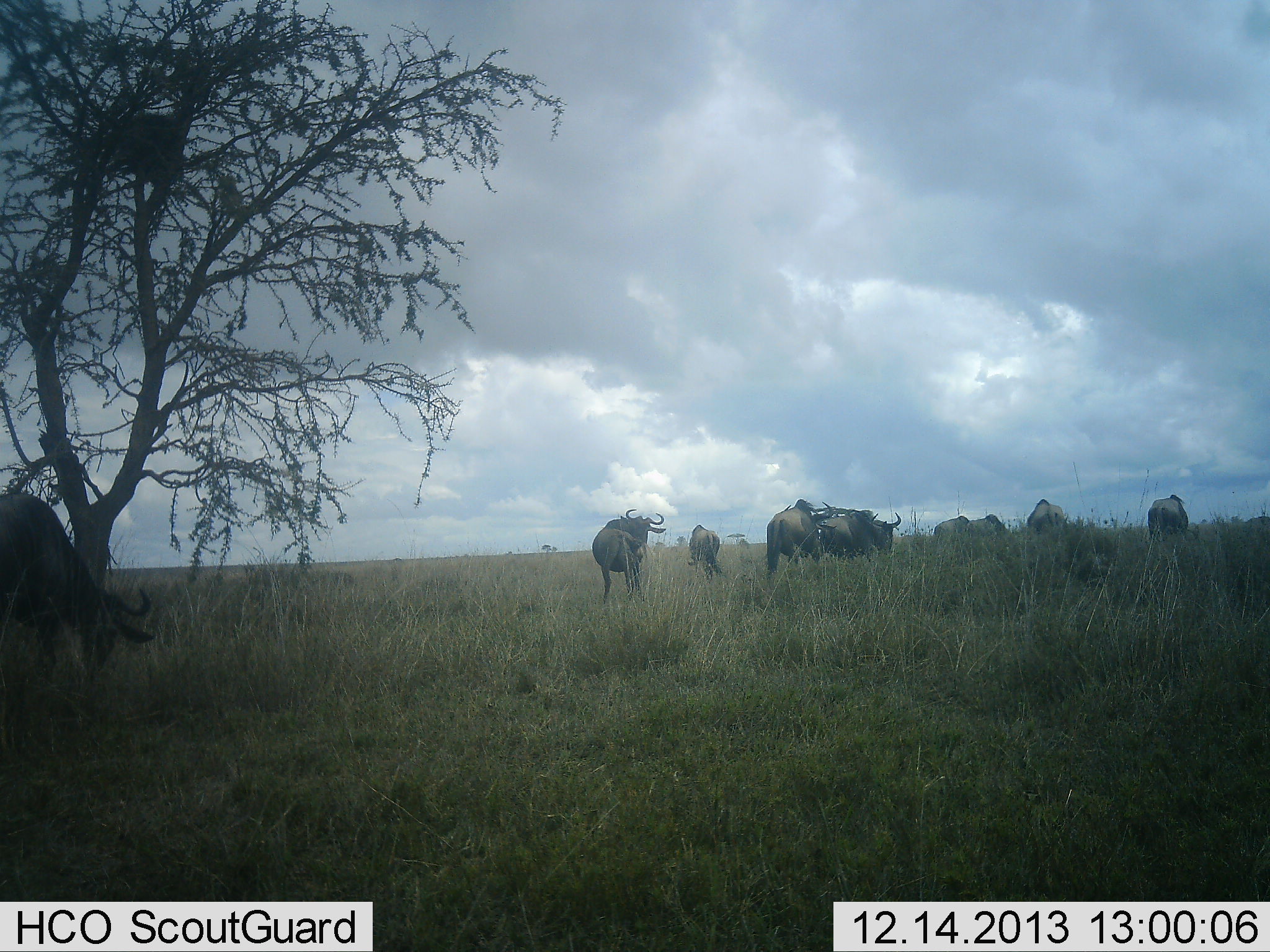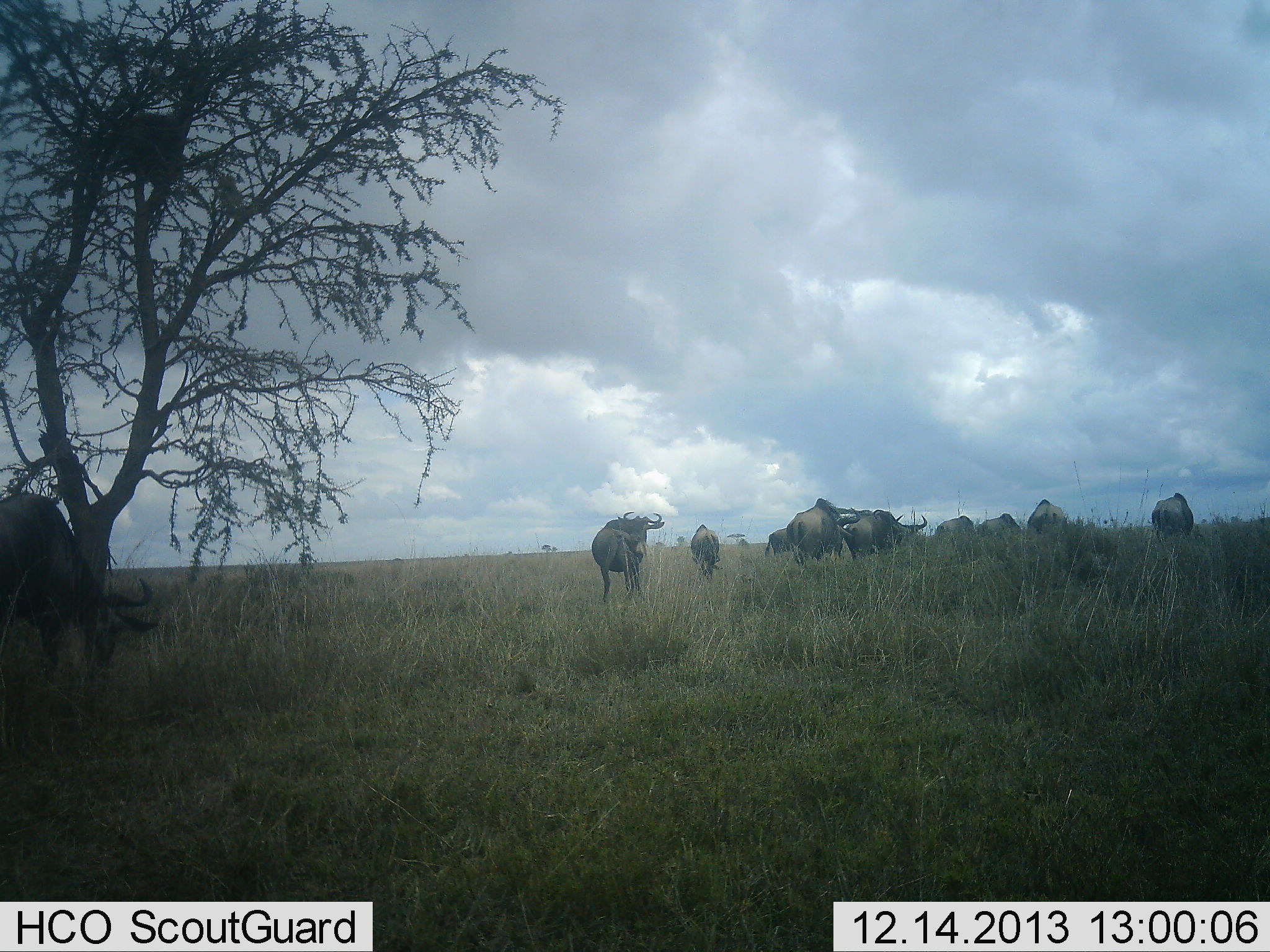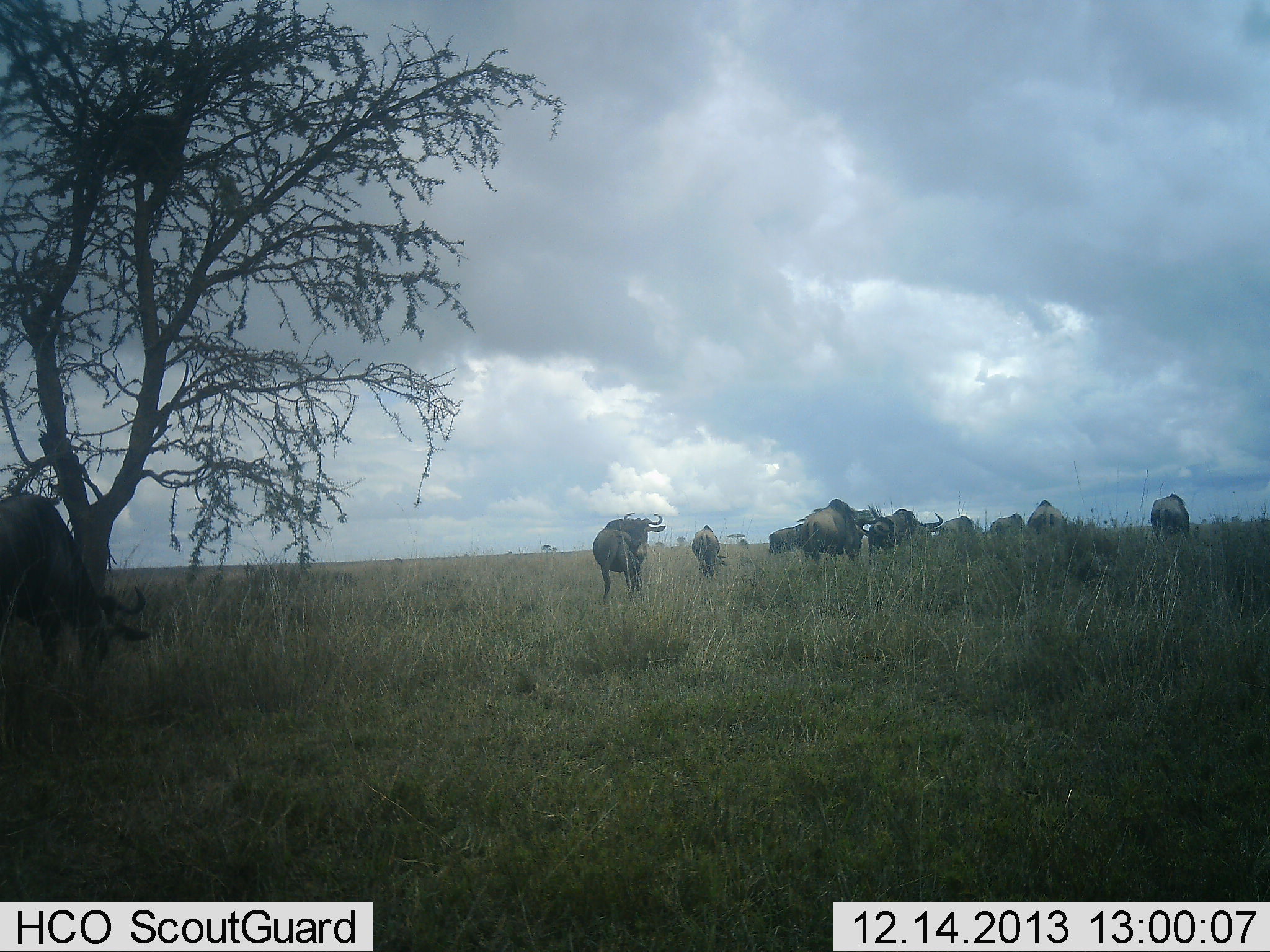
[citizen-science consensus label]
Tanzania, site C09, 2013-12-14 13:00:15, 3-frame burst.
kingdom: Animalia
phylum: Chordata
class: Mammalia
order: Artiodactyla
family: Bovidae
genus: Connochaetes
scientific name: Connochaetes taurinus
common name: blue wildebeest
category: wildebeest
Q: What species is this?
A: Wildebeest (blue wildebeest) (Connochaetes taurinus).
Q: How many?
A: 11-50.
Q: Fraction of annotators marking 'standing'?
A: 60%.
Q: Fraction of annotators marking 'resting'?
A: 0%.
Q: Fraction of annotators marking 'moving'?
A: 70%.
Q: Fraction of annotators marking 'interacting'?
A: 0%.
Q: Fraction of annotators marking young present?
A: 0%.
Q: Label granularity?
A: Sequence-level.